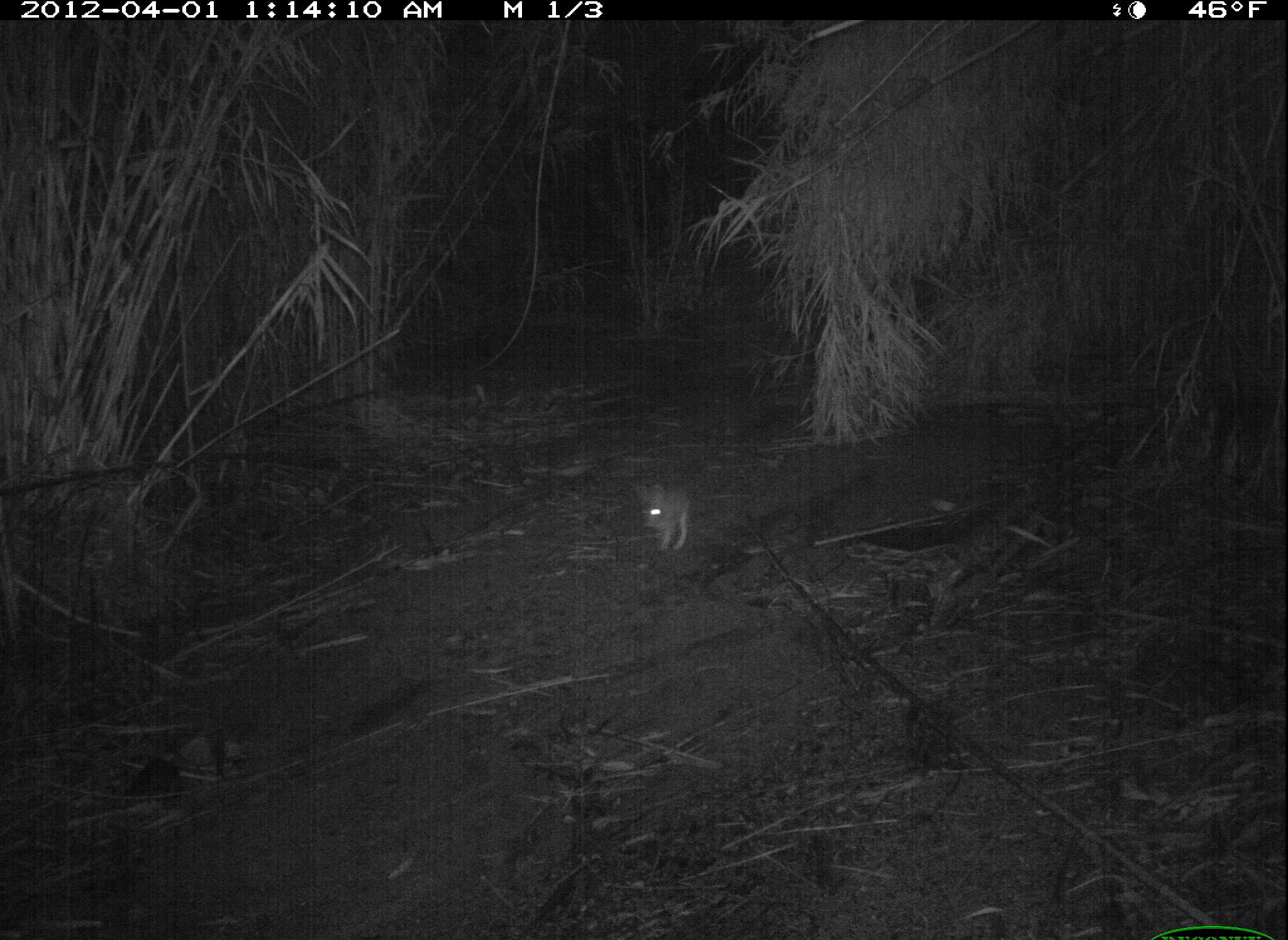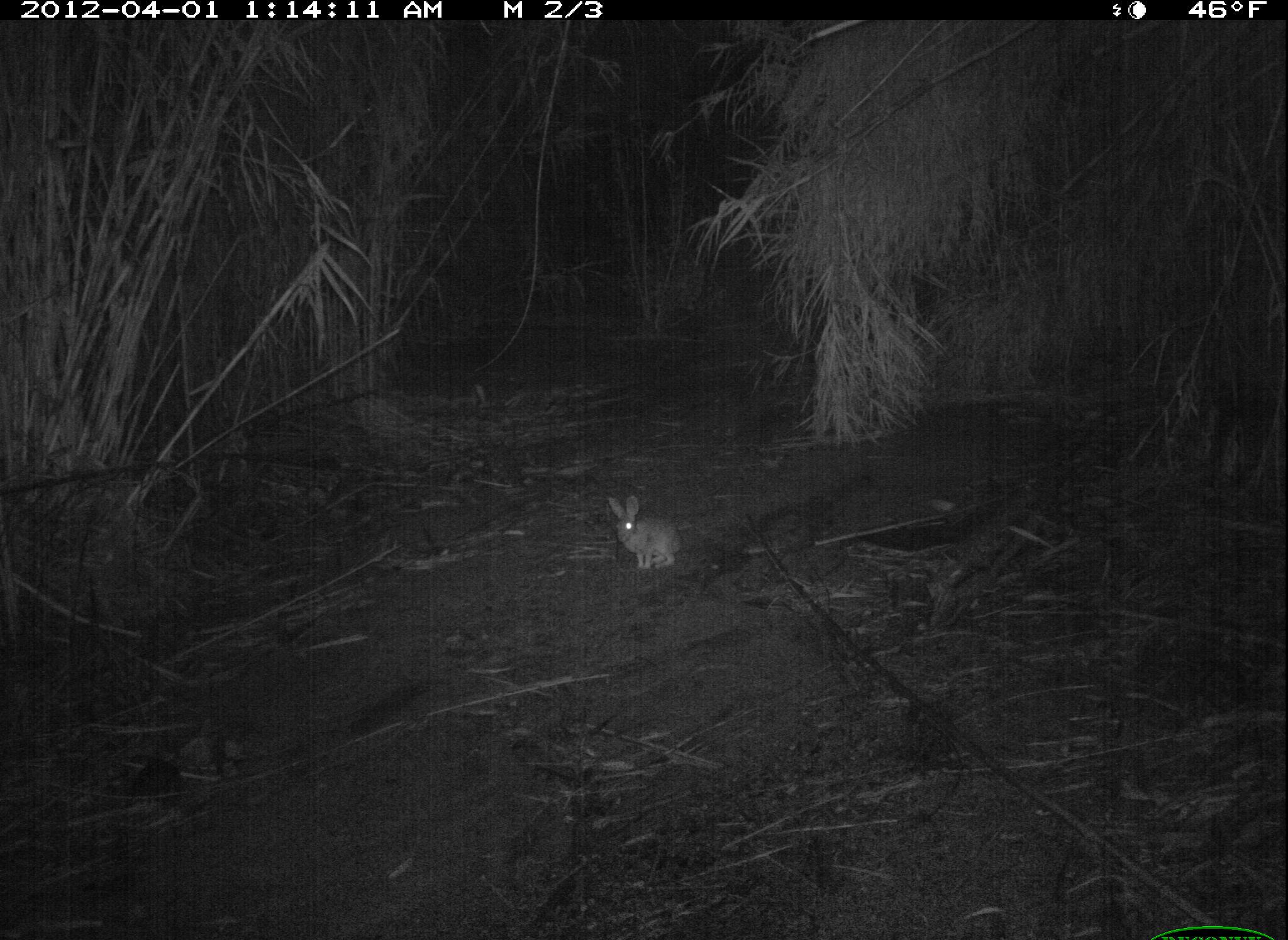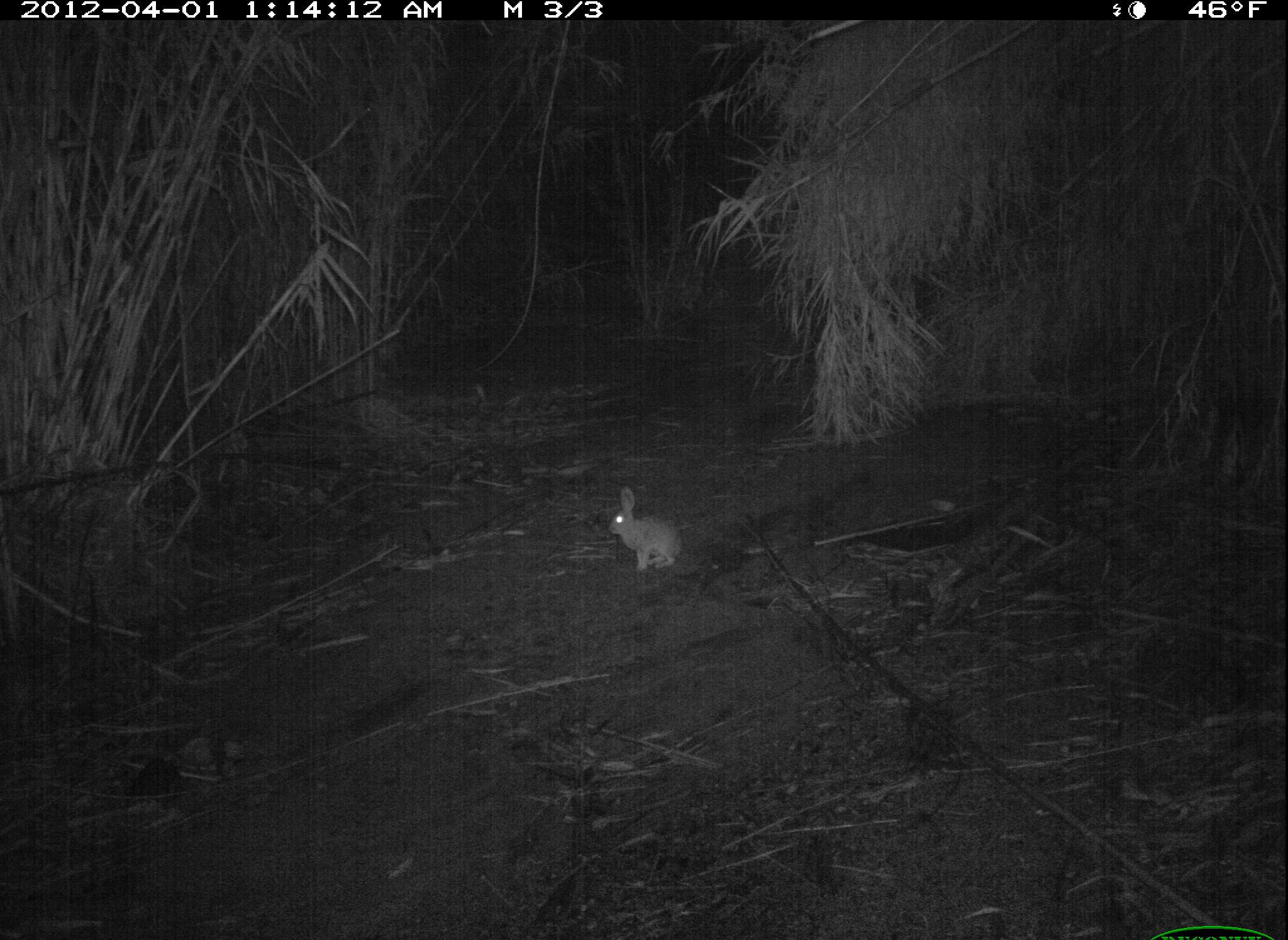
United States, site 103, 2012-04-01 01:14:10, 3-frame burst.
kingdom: Animalia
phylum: Chordata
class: Mammalia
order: Lagomorpha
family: Leporidae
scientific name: Leporidae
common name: rabbits and hares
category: rabbit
Rabbit (rabbits and hares) (Leporidae).